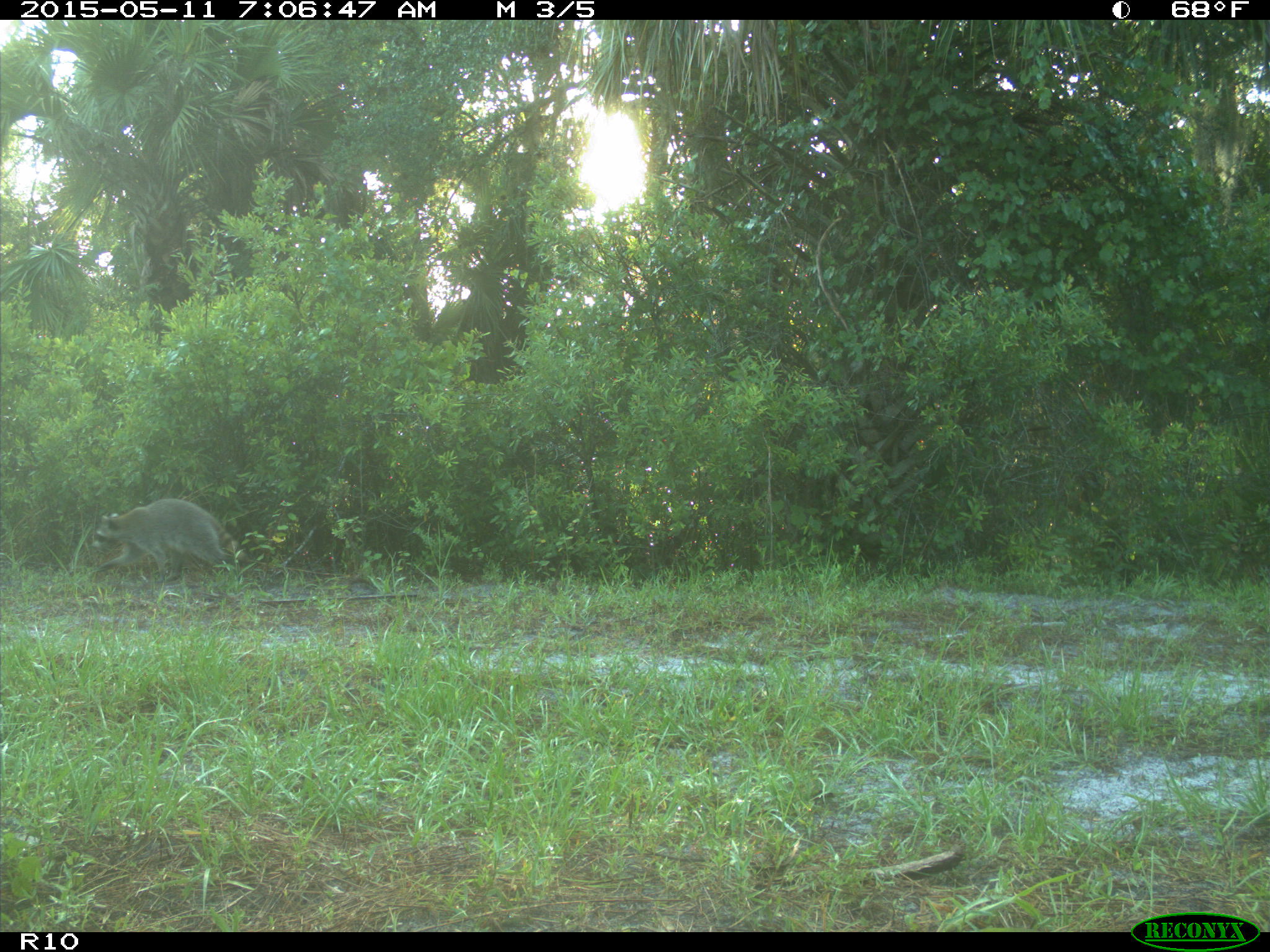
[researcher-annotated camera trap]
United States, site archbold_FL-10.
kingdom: Animalia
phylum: Chordata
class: Mammalia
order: Carnivora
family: Procyonidae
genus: Procyon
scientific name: Procyon lotor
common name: common raccoon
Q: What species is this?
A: Procyon lotor (common raccoon).